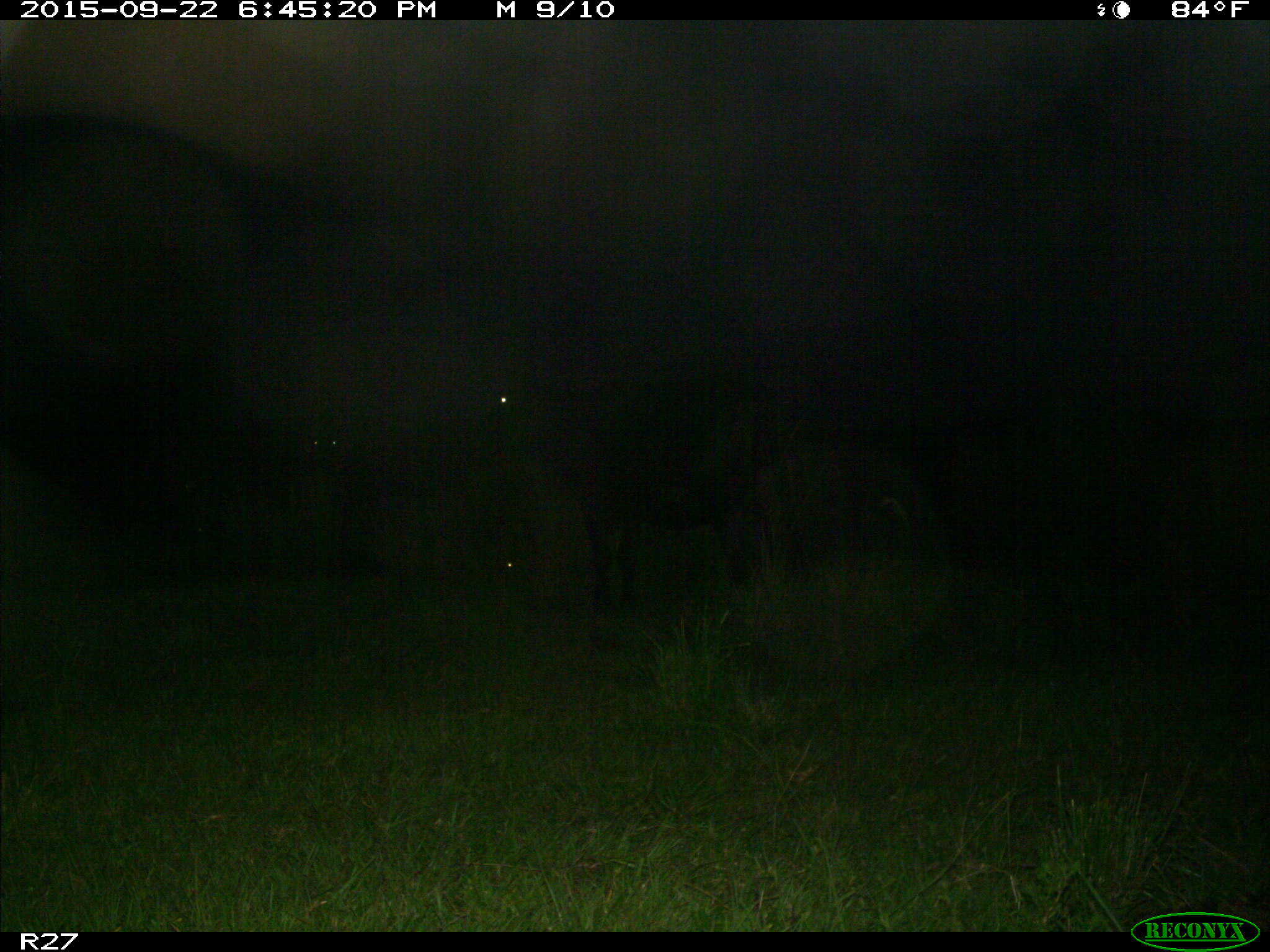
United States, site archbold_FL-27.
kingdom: Animalia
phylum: Chordata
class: Mammalia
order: Artiodactyla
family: Bovidae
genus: Bos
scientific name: Bos taurus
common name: domestic cow